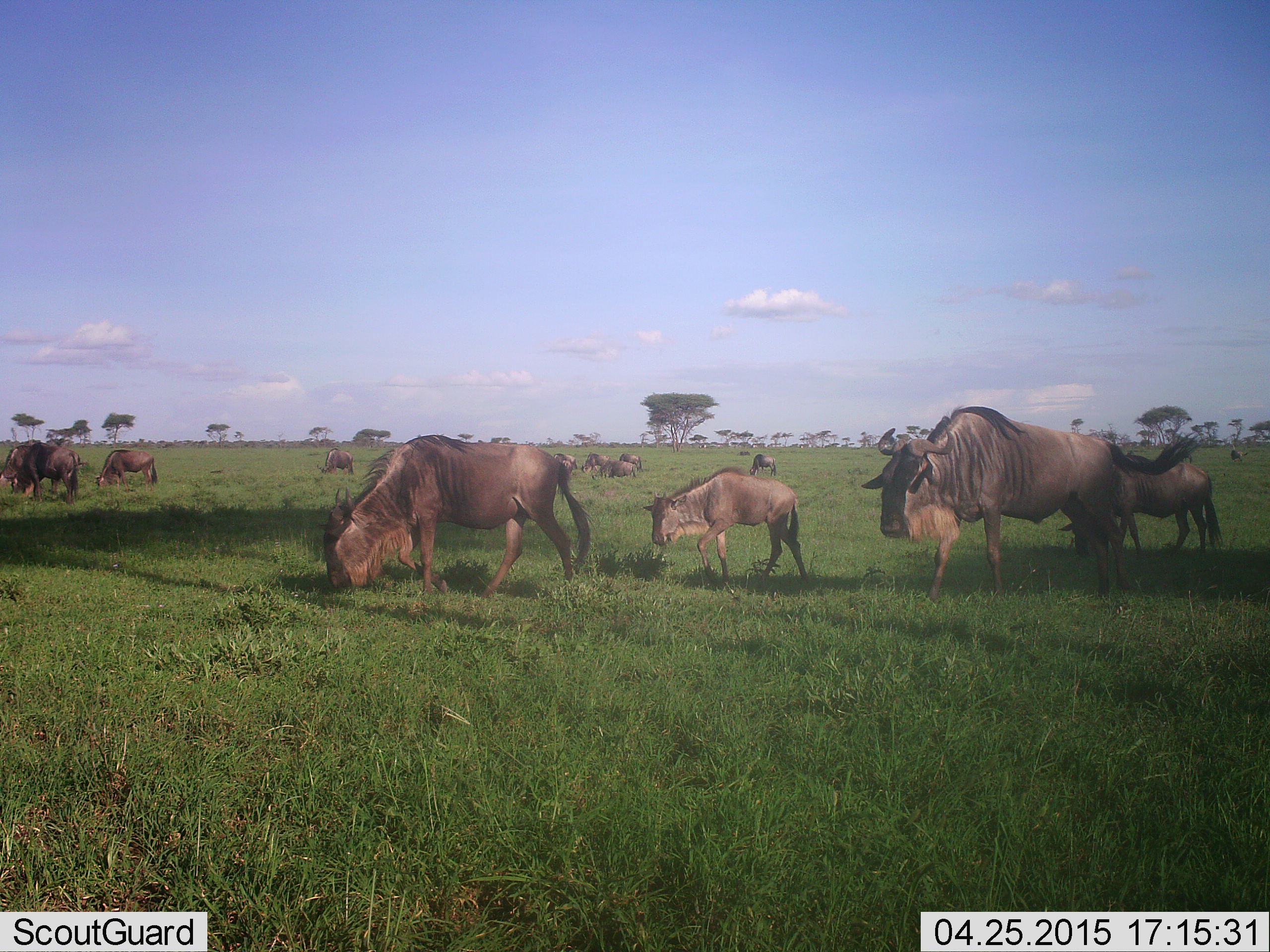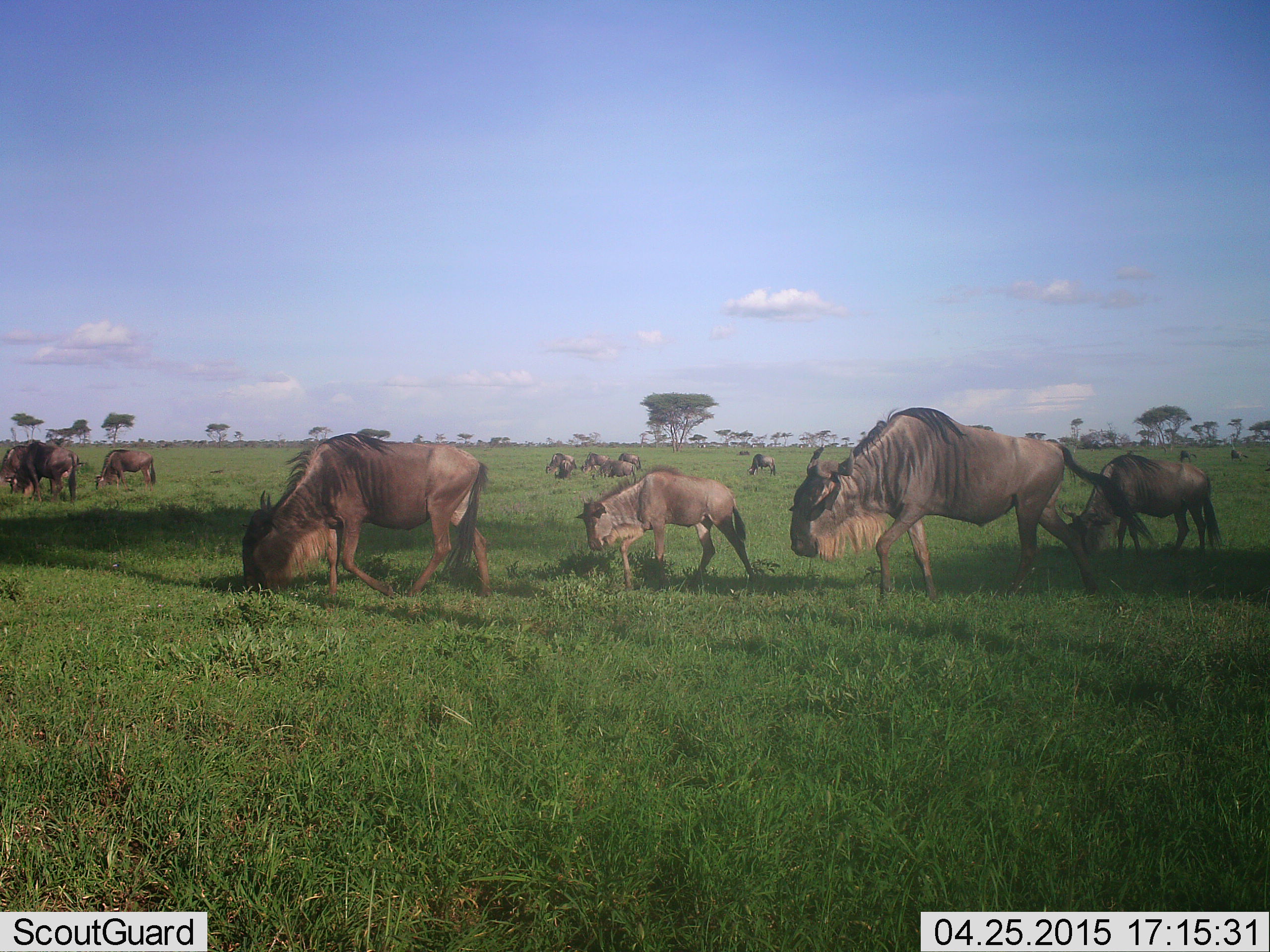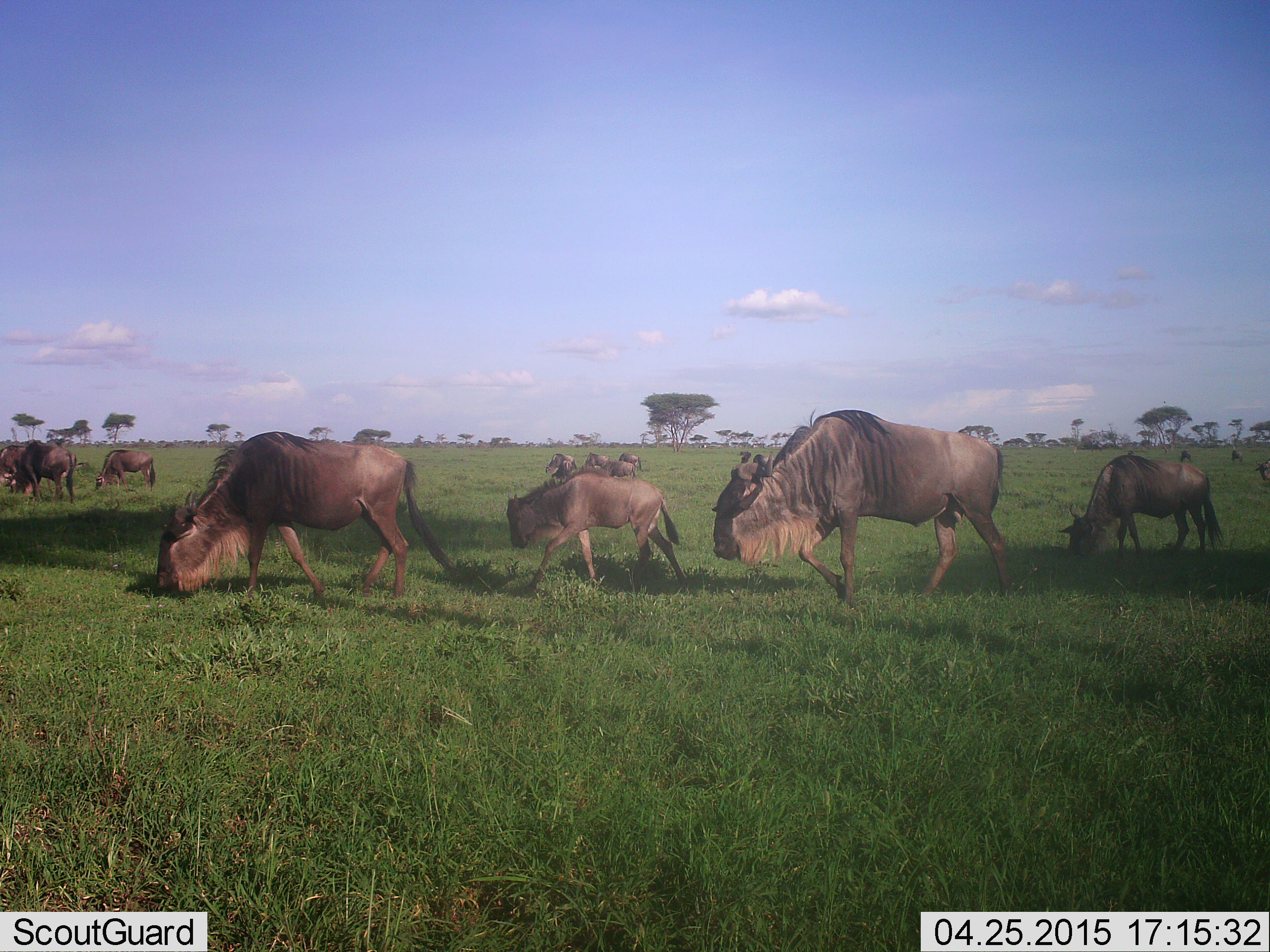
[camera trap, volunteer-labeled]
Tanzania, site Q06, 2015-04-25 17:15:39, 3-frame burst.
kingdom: Animalia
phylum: Chordata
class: Mammalia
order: Artiodactyla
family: Bovidae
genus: Connochaetes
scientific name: Connochaetes taurinus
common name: blue wildebeest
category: wildebeest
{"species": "wildebeest (blue wildebeest) (Connochaetes taurinus)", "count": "11-50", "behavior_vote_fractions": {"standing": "30%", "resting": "0%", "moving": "90%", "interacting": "0%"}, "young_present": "80%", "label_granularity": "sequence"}